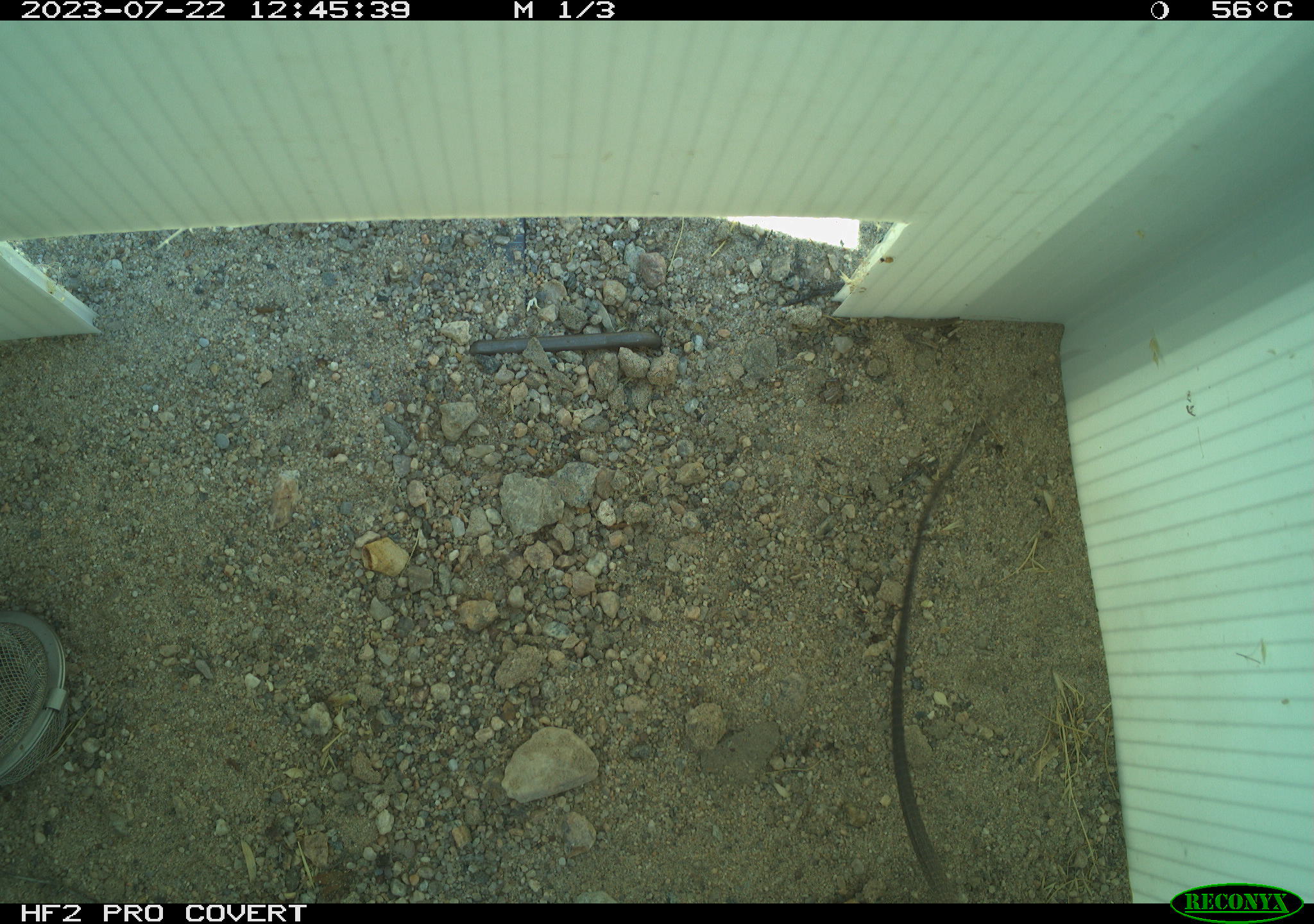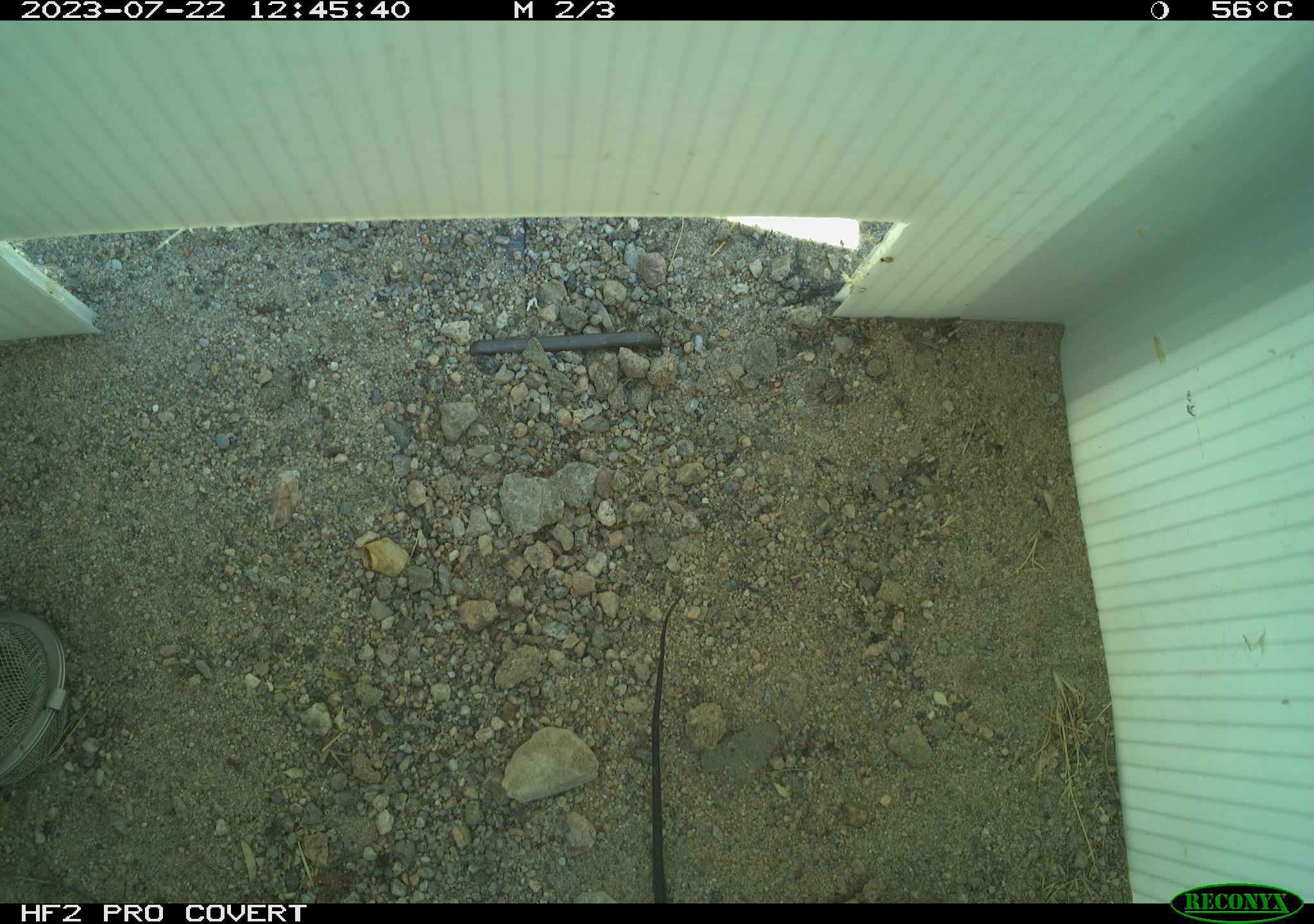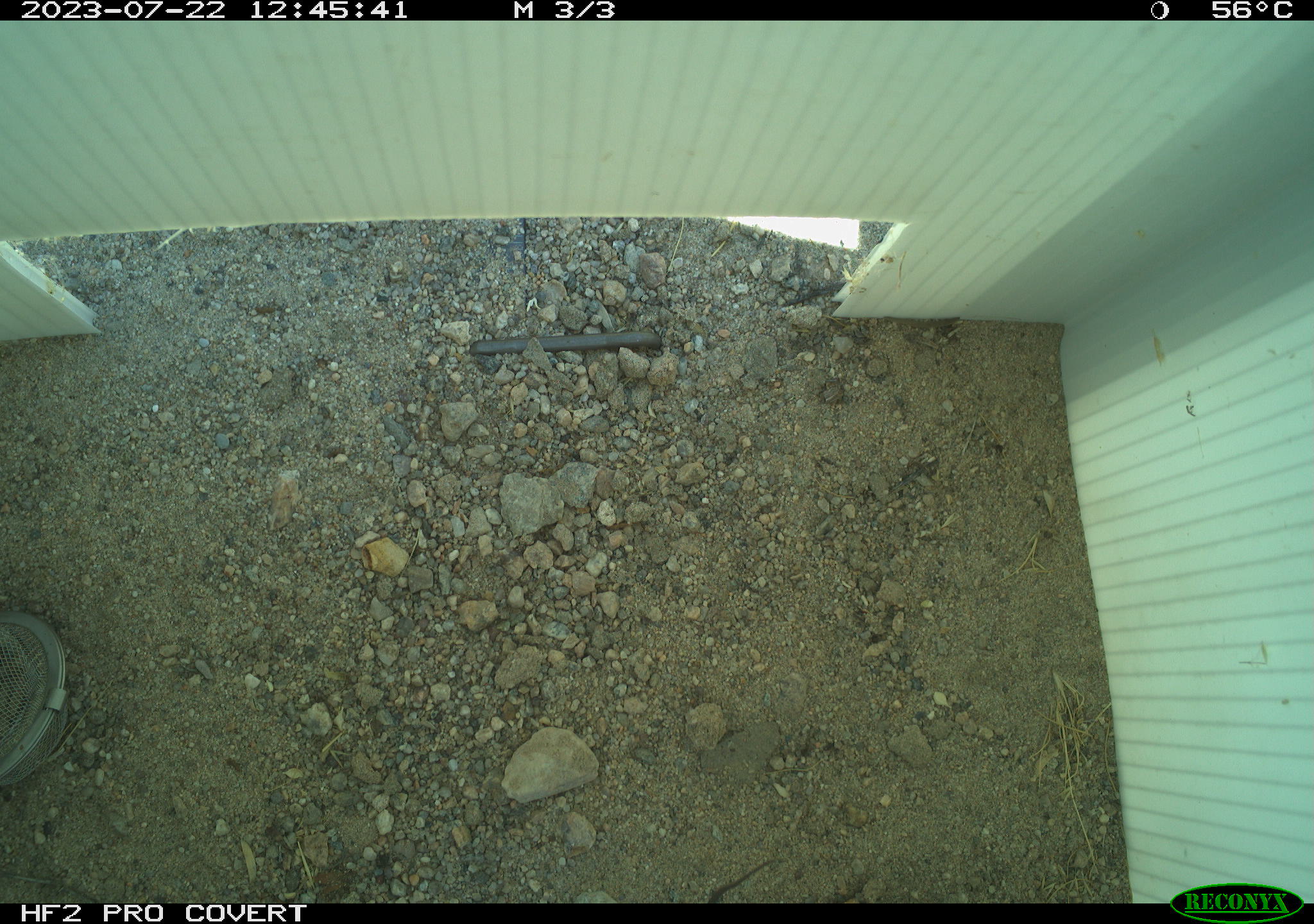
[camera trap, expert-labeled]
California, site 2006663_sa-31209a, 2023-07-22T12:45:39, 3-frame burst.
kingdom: Animalia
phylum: Chordata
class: Reptilia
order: Squamata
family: Teiidae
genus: Aspidoscelis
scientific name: Aspidoscelis tigris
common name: western whiptail